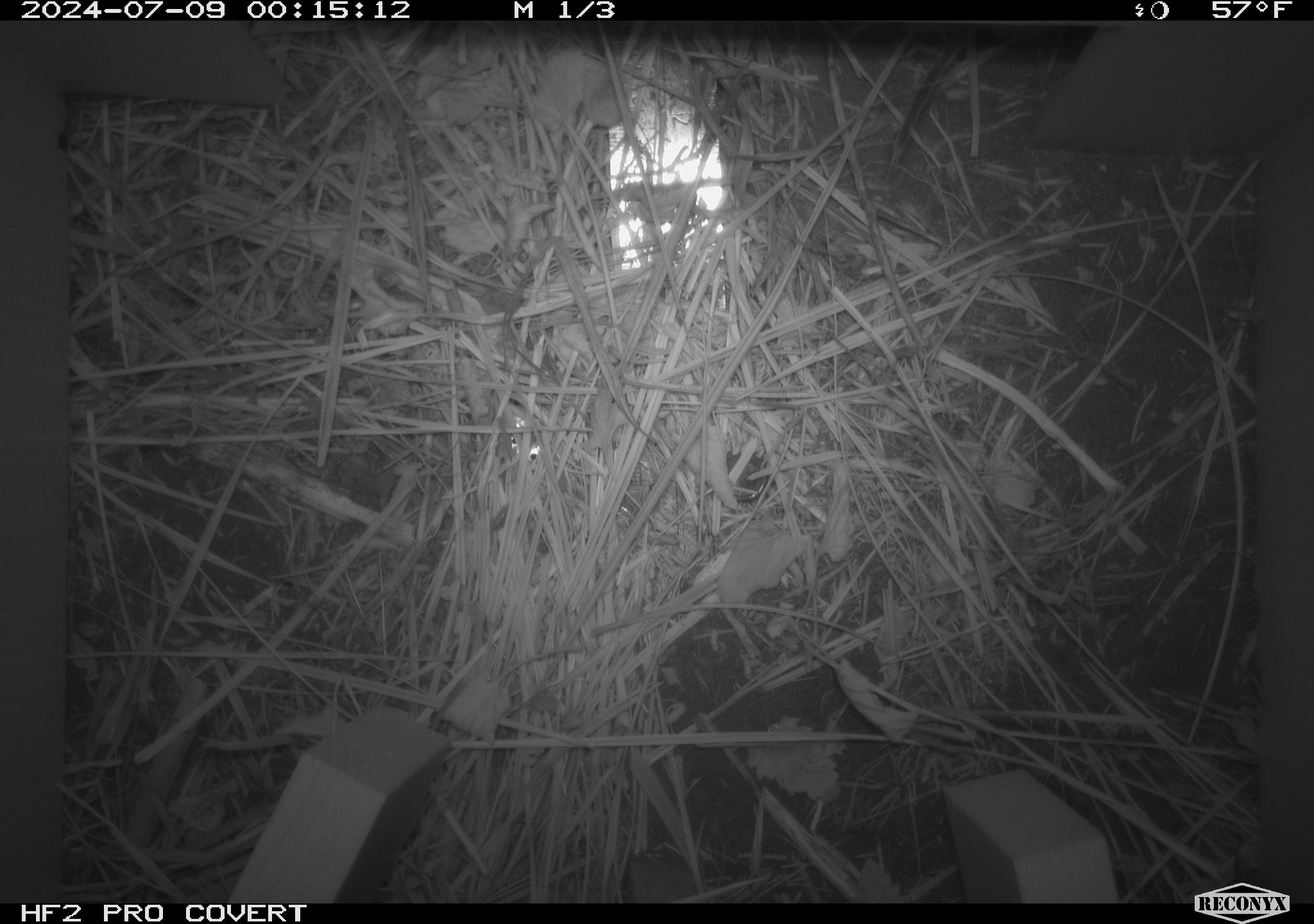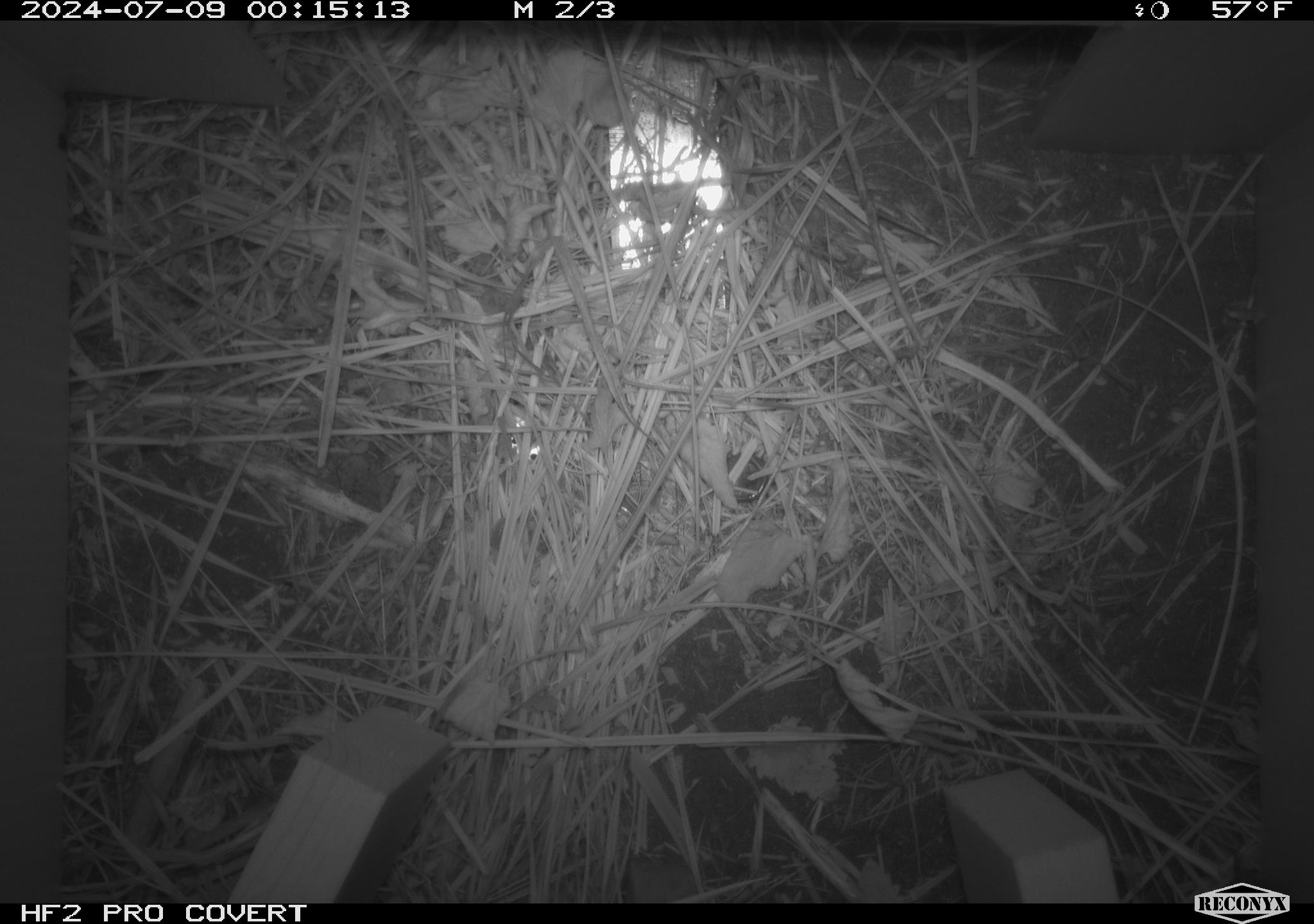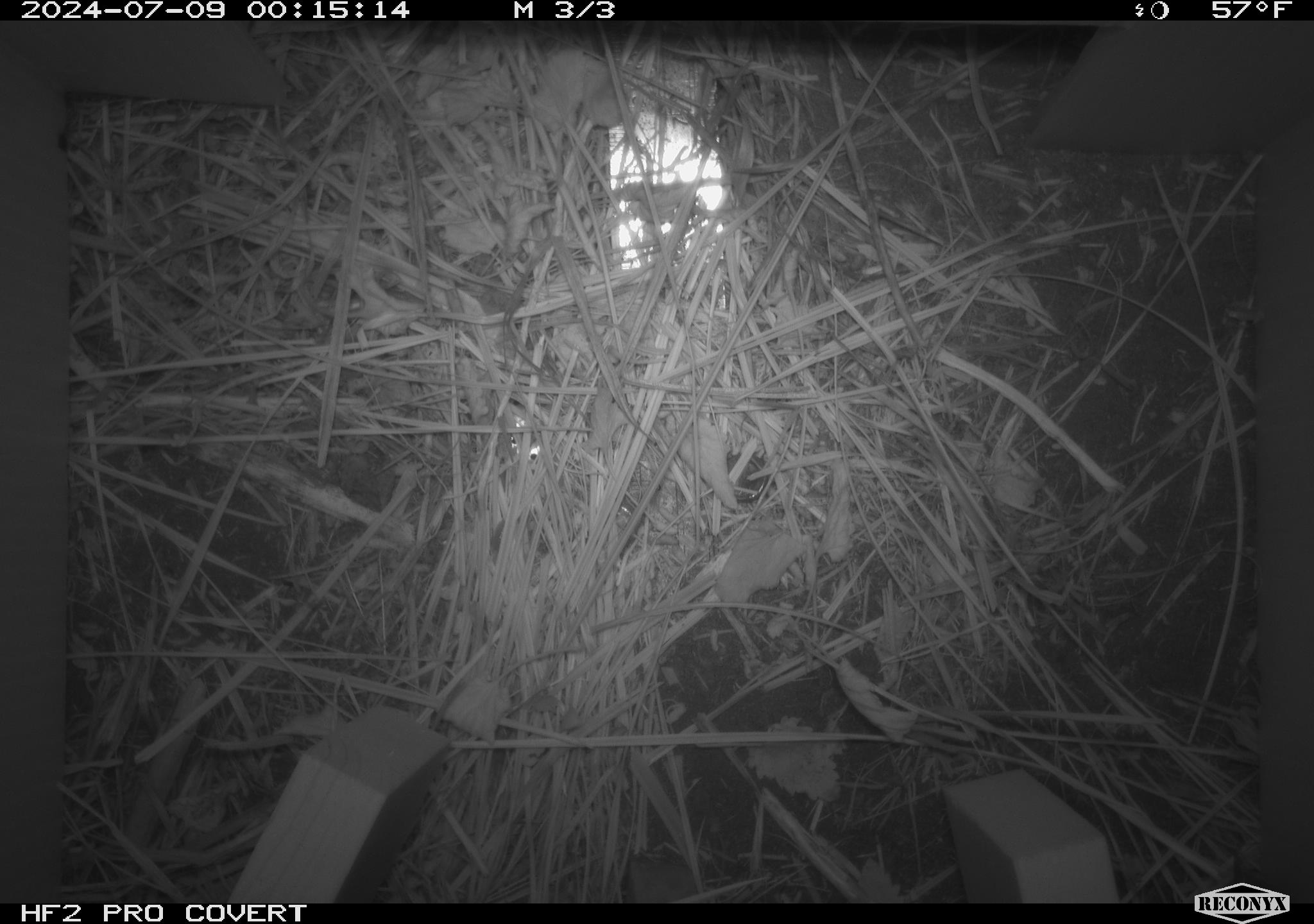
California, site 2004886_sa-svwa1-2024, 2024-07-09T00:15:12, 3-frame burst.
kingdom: Animalia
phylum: Chordata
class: Mammalia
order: Rodentia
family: Cricetidae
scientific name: Arvicolinae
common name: voles, lemmings, and muskrats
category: arvicolinae subfamily